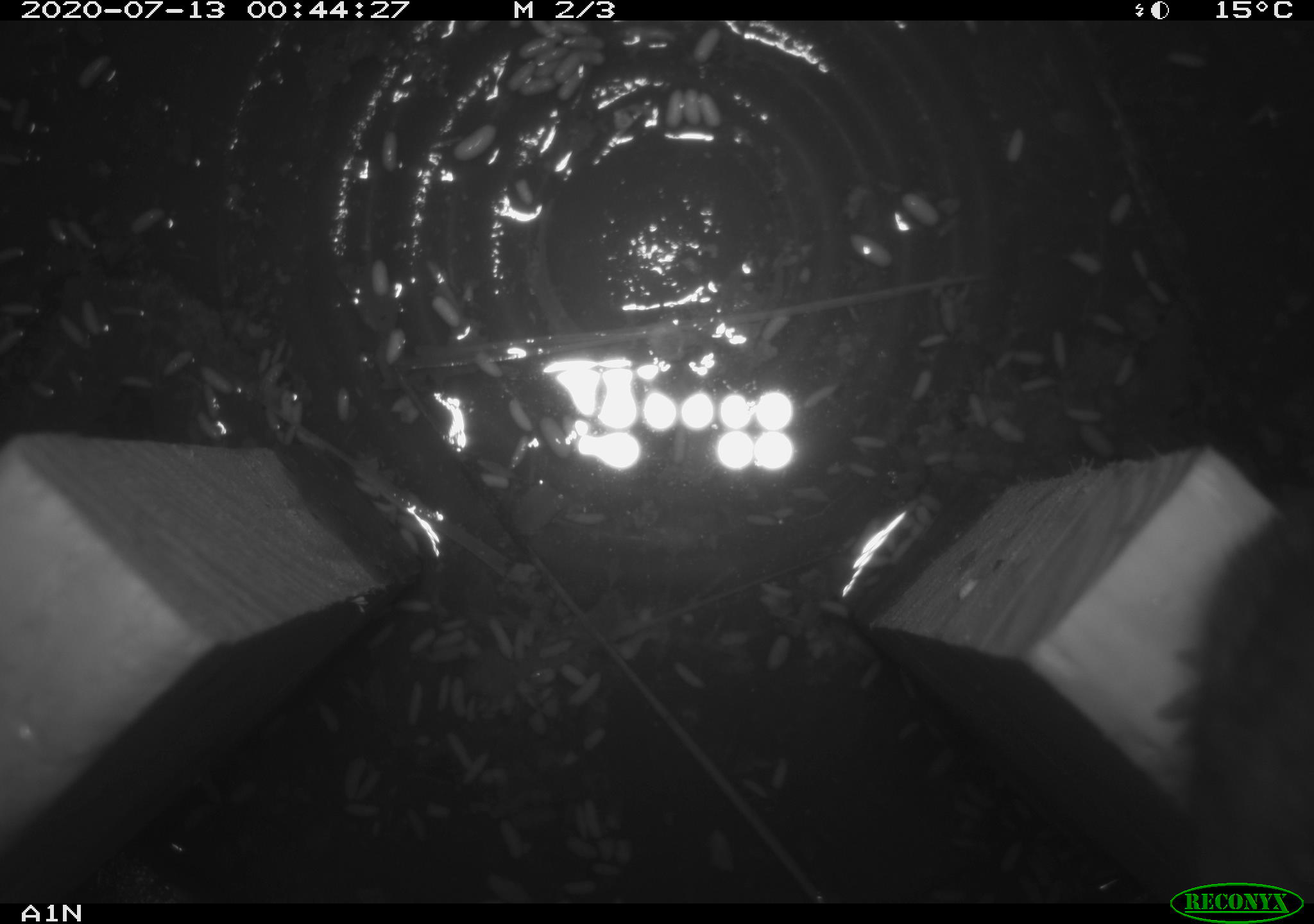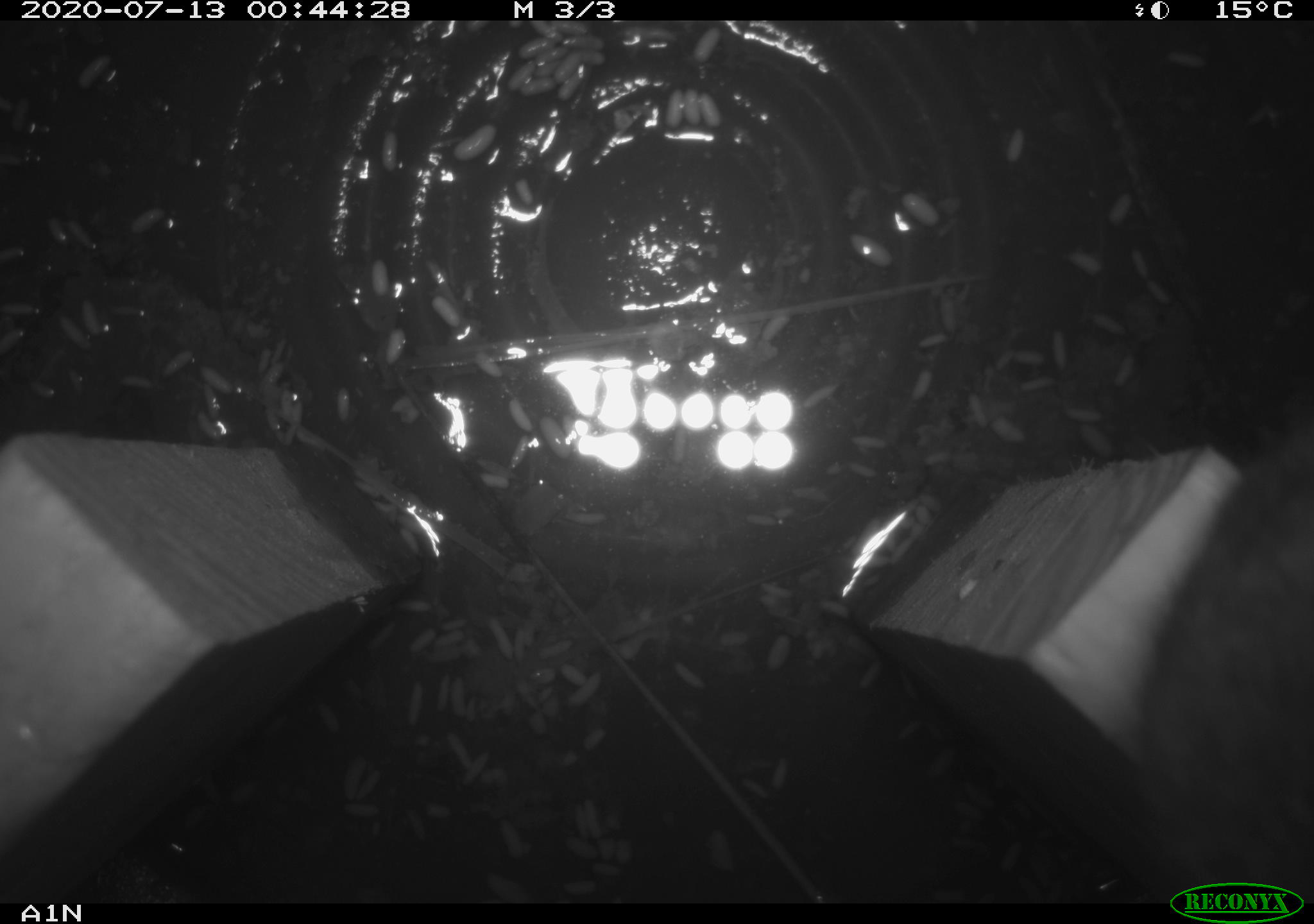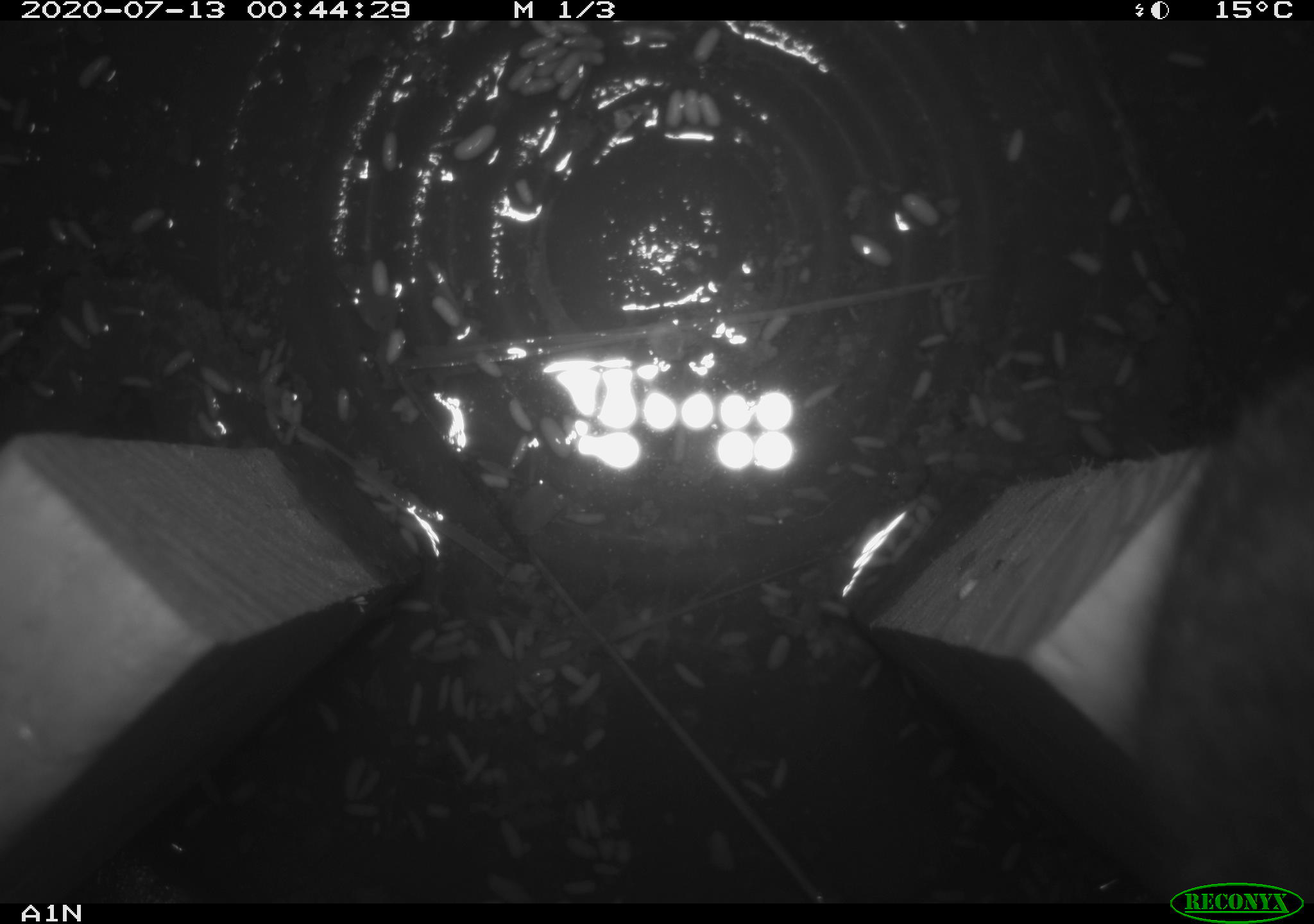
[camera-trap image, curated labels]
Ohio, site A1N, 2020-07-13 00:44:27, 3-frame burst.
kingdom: Animalia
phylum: Chordata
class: Mammalia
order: Rodentia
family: Cricetidae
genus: Microtus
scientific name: Microtus pennsylvanicus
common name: meadow vole